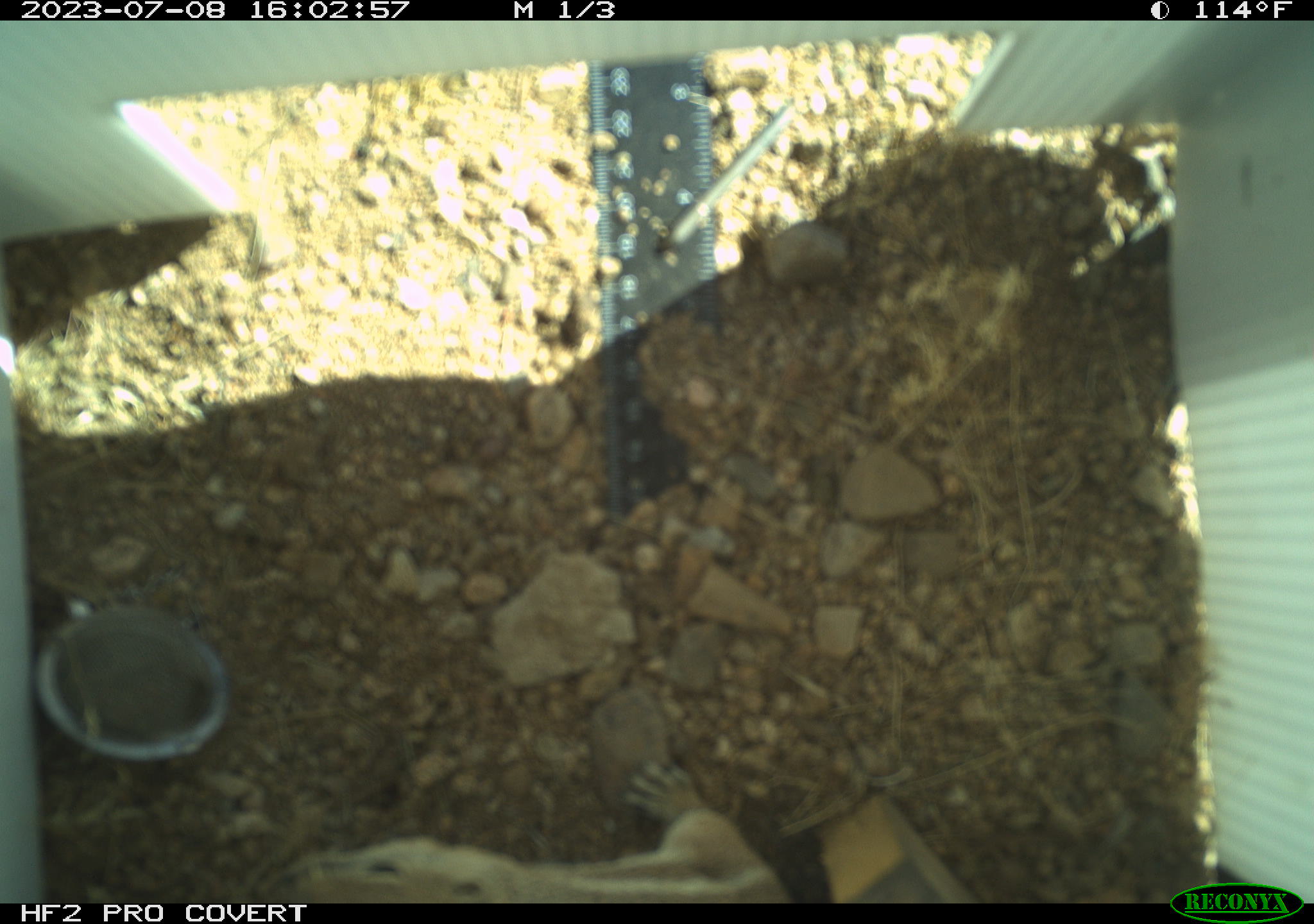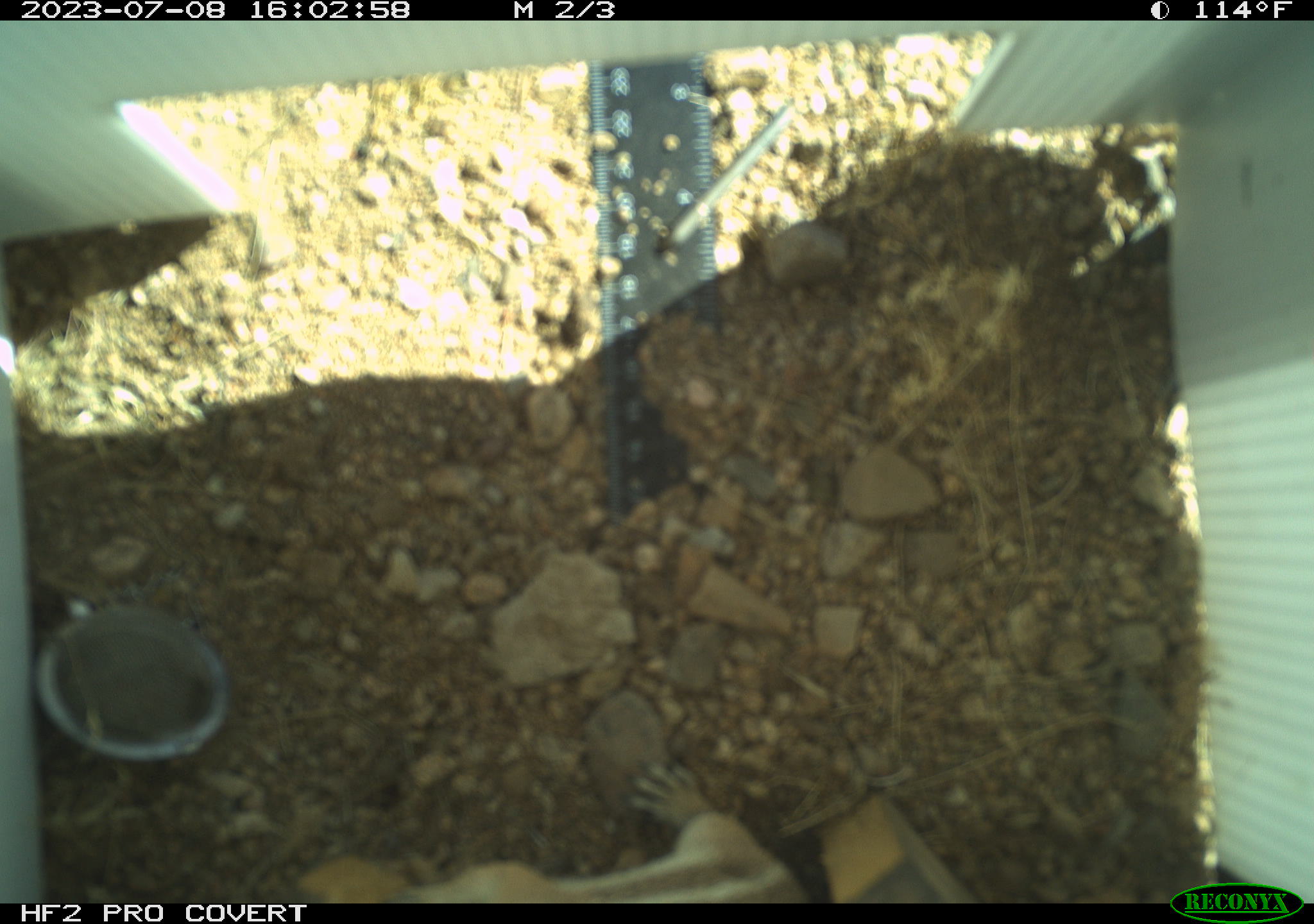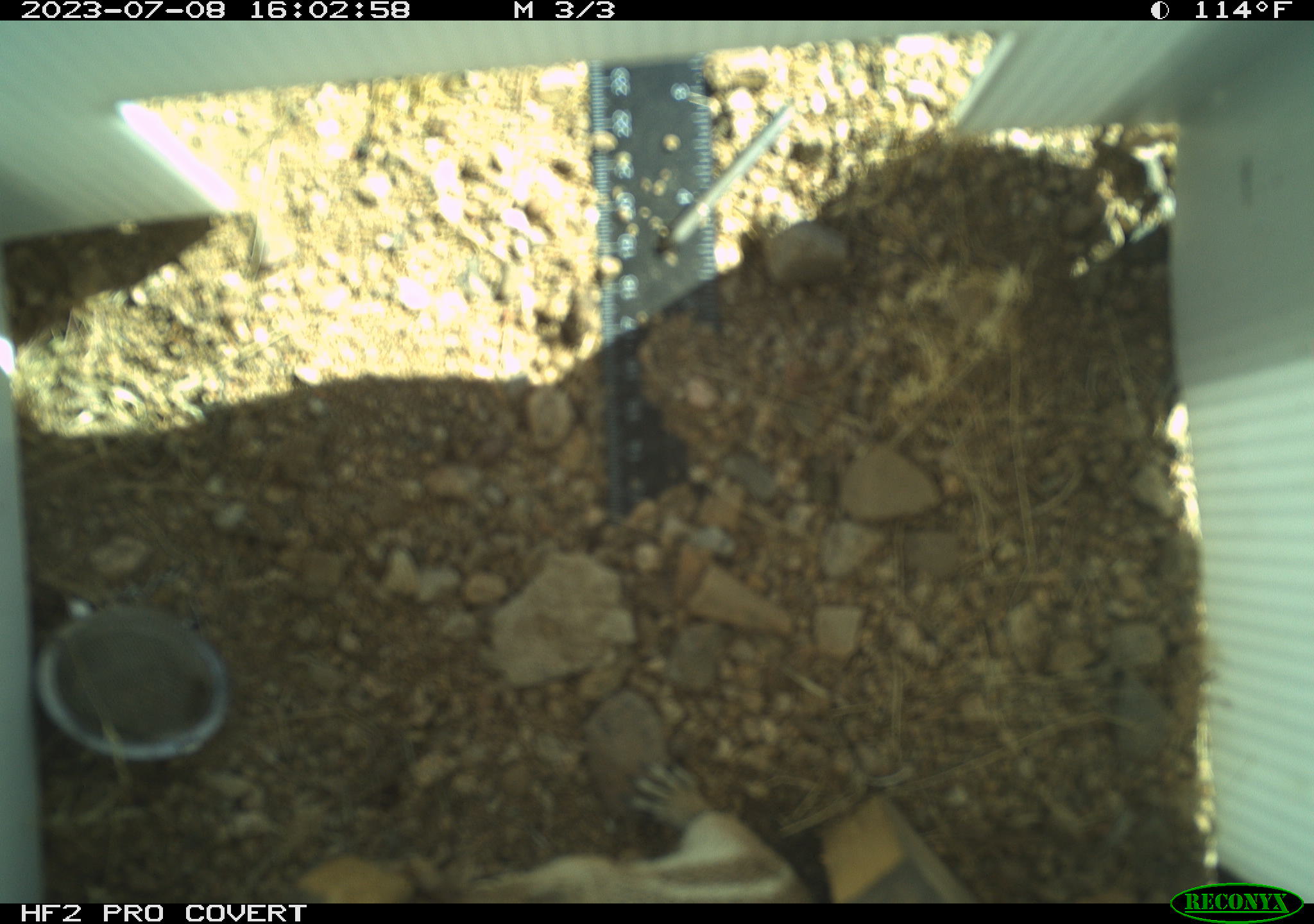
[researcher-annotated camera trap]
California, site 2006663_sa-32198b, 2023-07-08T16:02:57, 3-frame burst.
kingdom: Animalia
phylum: Chordata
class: Mammalia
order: Rodentia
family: Sciuridae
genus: Ammospermophilus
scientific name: Ammospermophilus leucurus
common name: white-tailed antelope squirrel